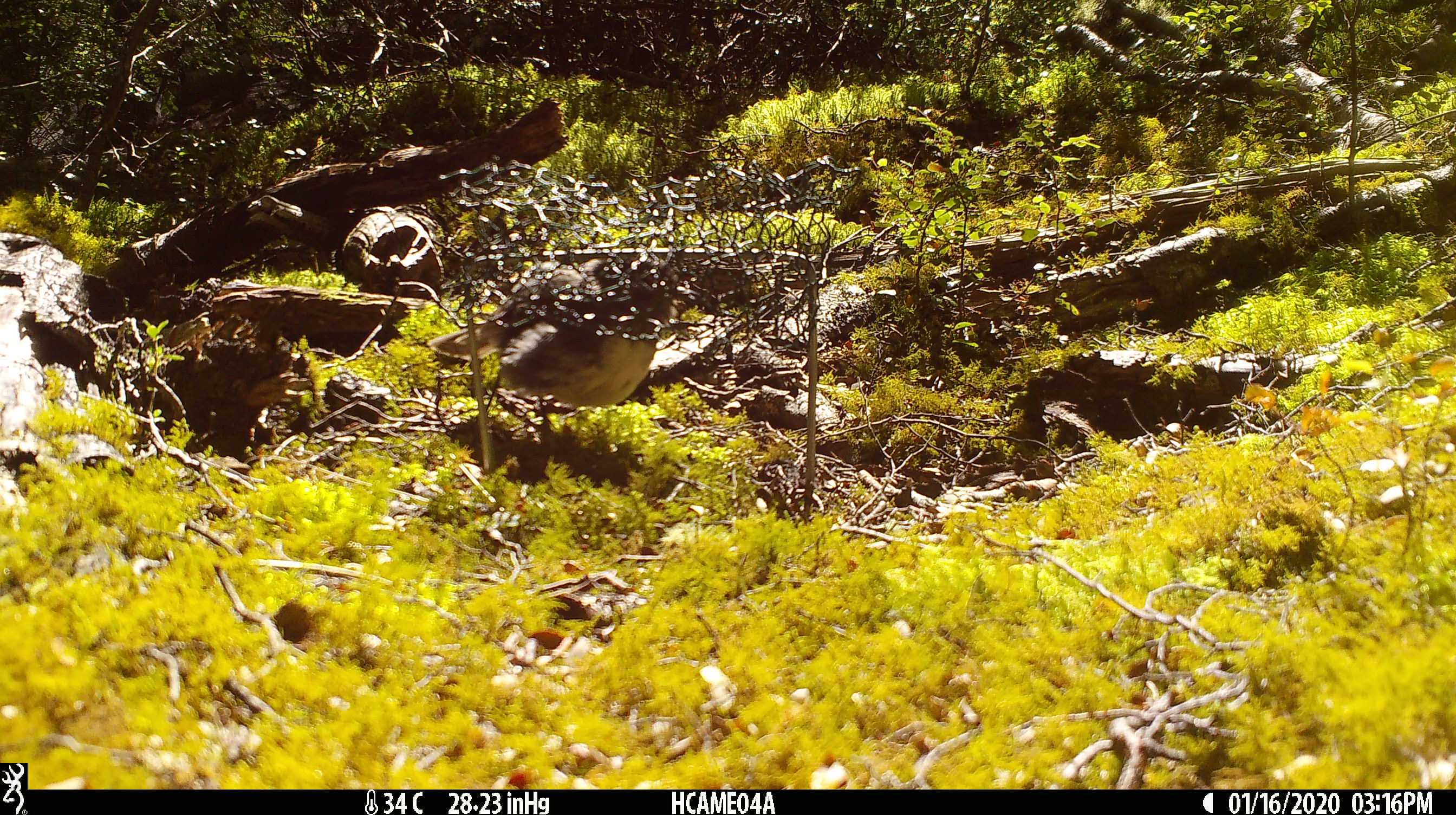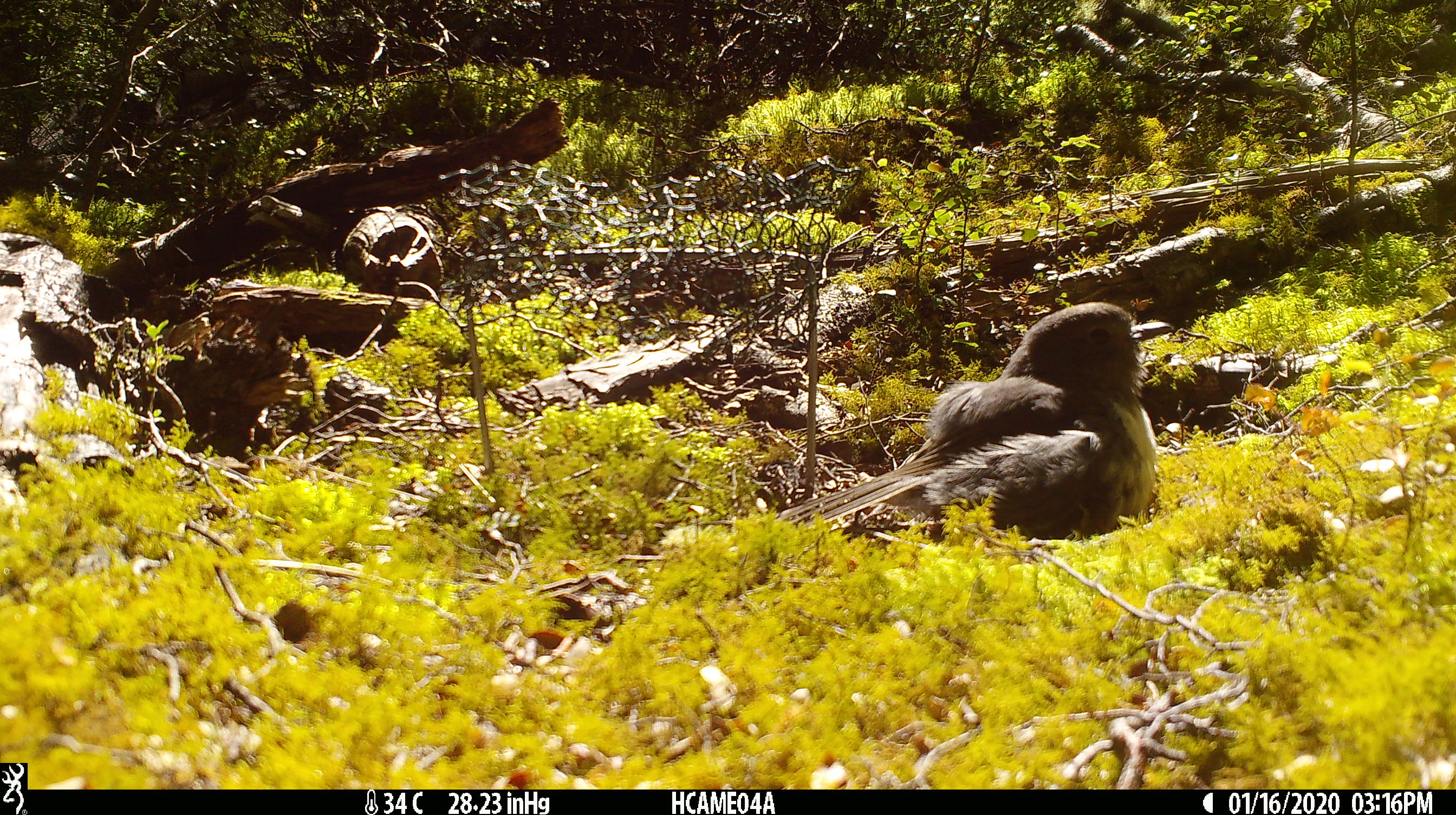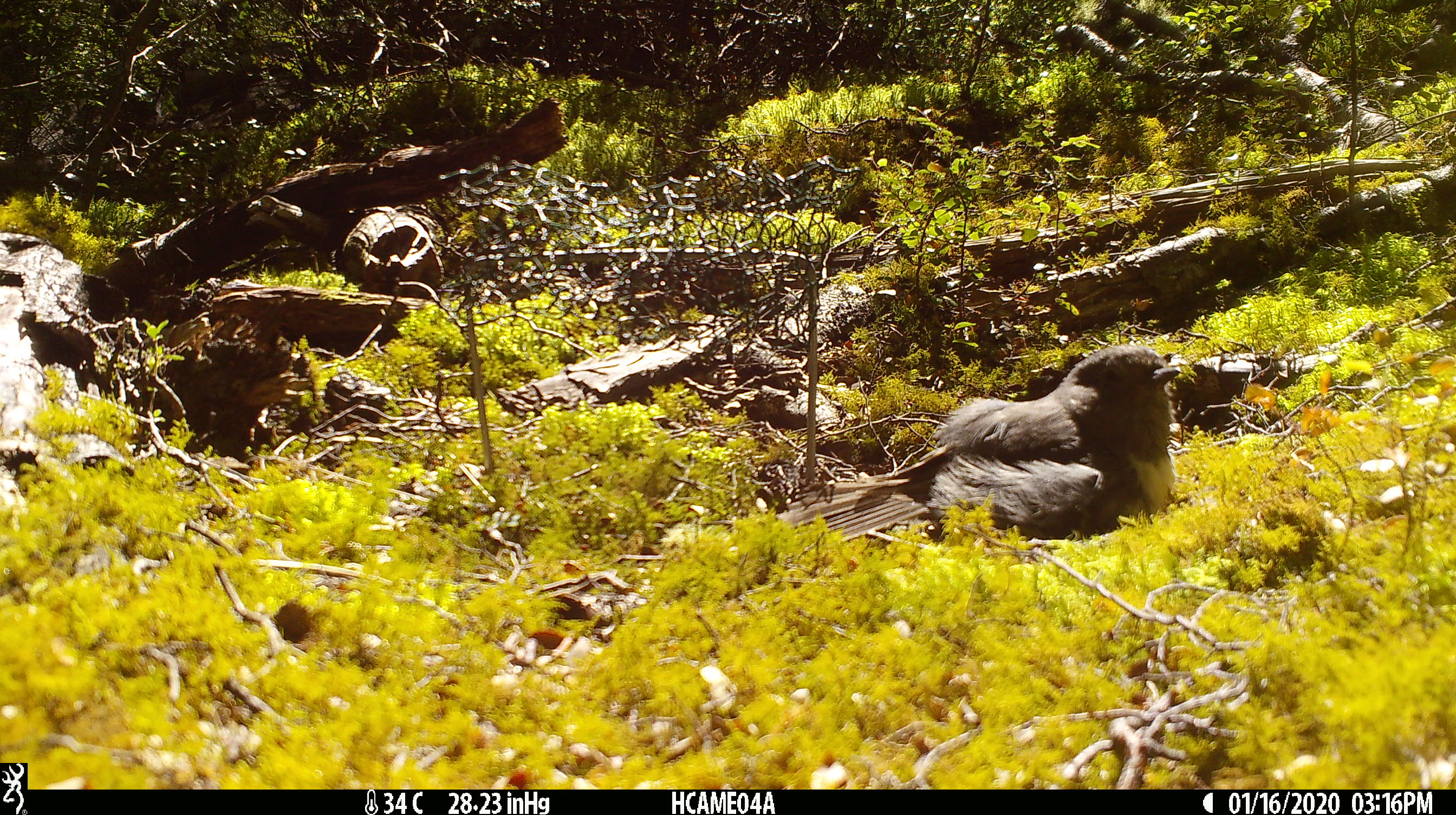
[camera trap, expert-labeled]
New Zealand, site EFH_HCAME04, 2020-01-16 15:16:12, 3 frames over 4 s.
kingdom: Animalia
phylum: Chordata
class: Aves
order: Passeriformes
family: Petroicidae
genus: Petroica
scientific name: Petroica australis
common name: new zealand robin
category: robin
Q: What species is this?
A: Robin (new zealand robin) (Petroica australis).